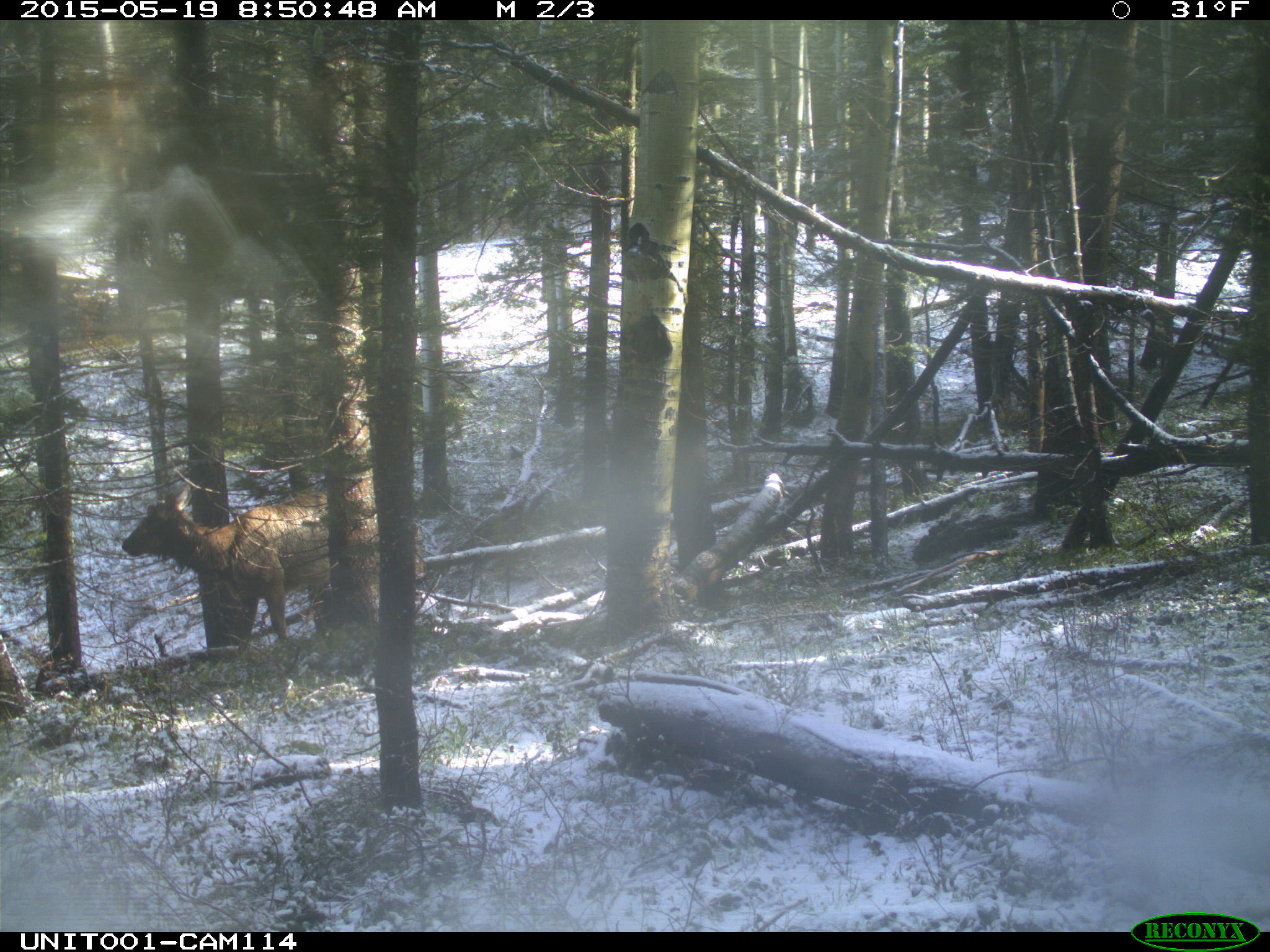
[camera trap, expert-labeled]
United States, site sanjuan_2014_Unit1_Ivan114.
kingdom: Animalia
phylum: Chordata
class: Mammalia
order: Artiodactyla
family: Cervidae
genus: Cervus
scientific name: Cervus elaphus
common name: red deer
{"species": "Cervus elaphus (red deer)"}